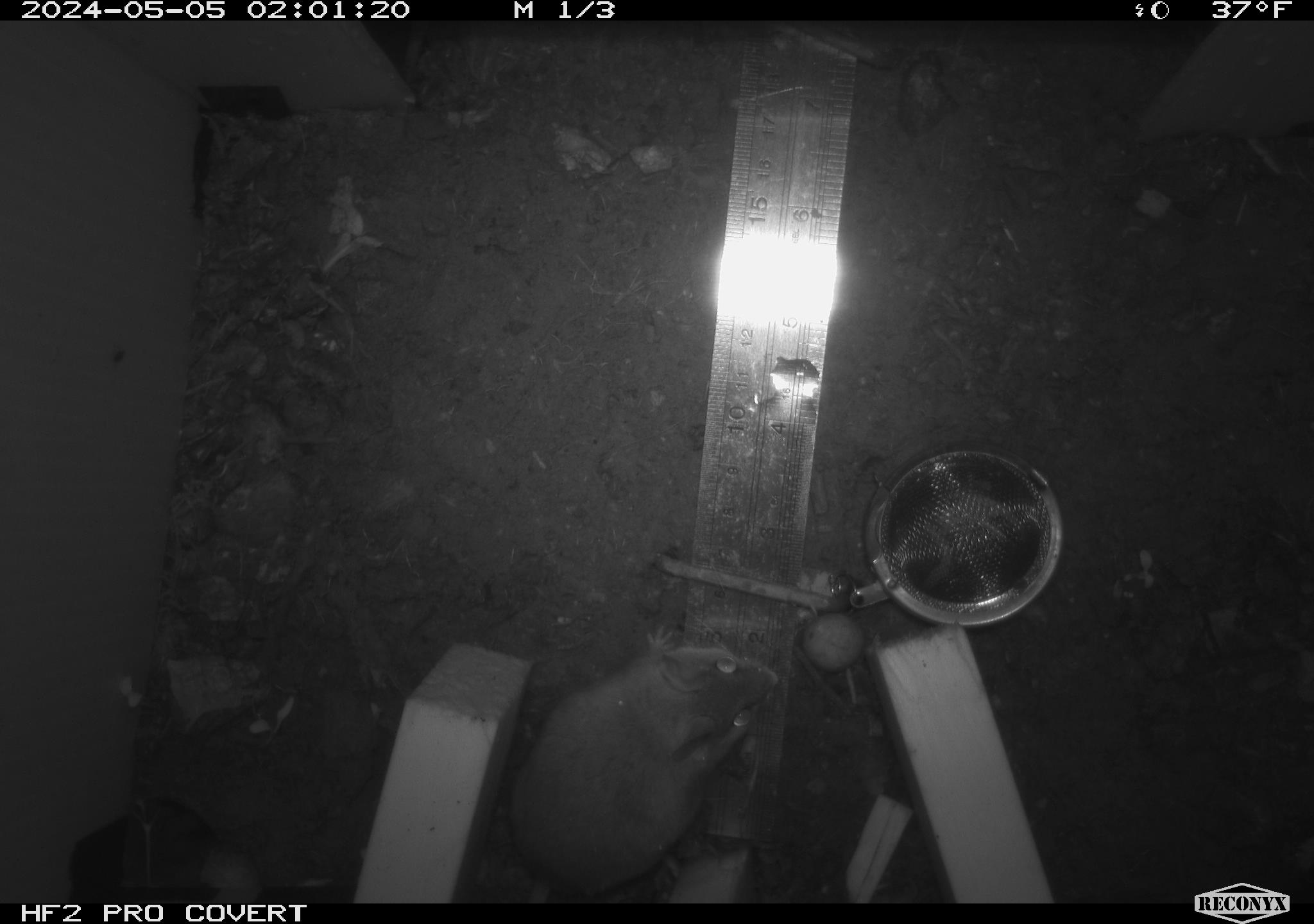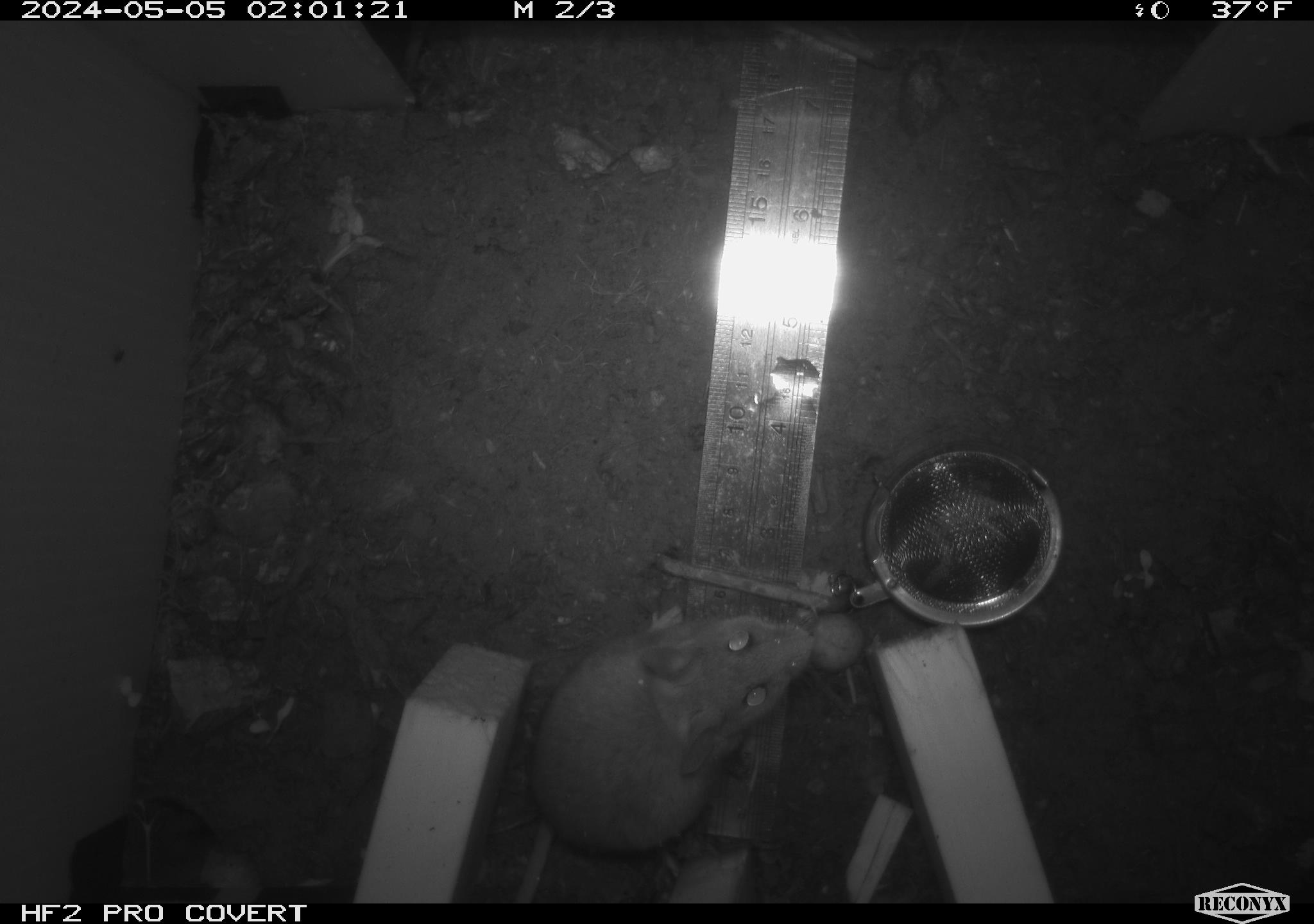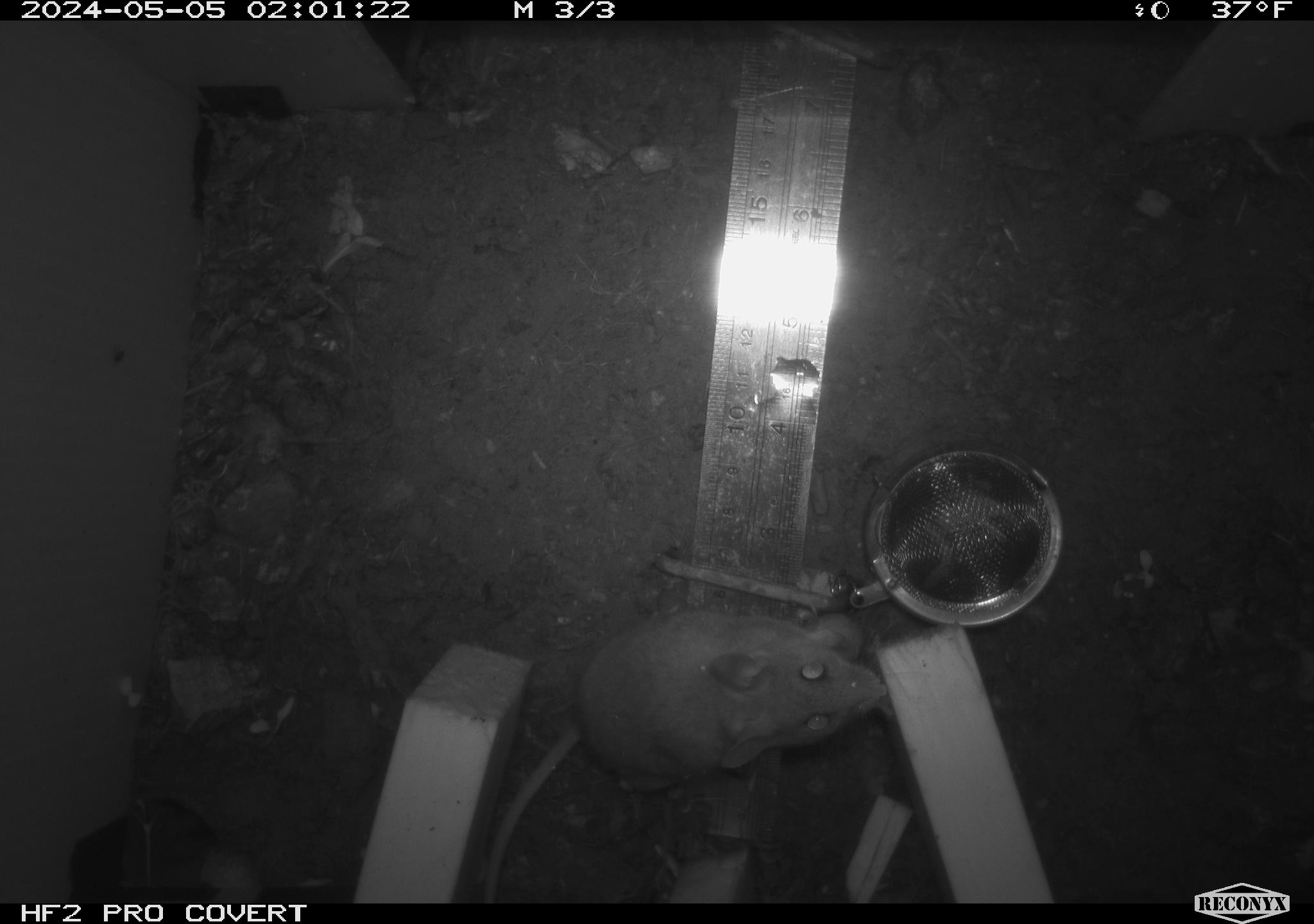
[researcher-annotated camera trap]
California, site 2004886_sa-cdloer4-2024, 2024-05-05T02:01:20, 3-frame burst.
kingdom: Animalia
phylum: Chordata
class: Mammalia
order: Rodentia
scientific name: Rodentia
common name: mouse species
Mouse species (Rodentia).